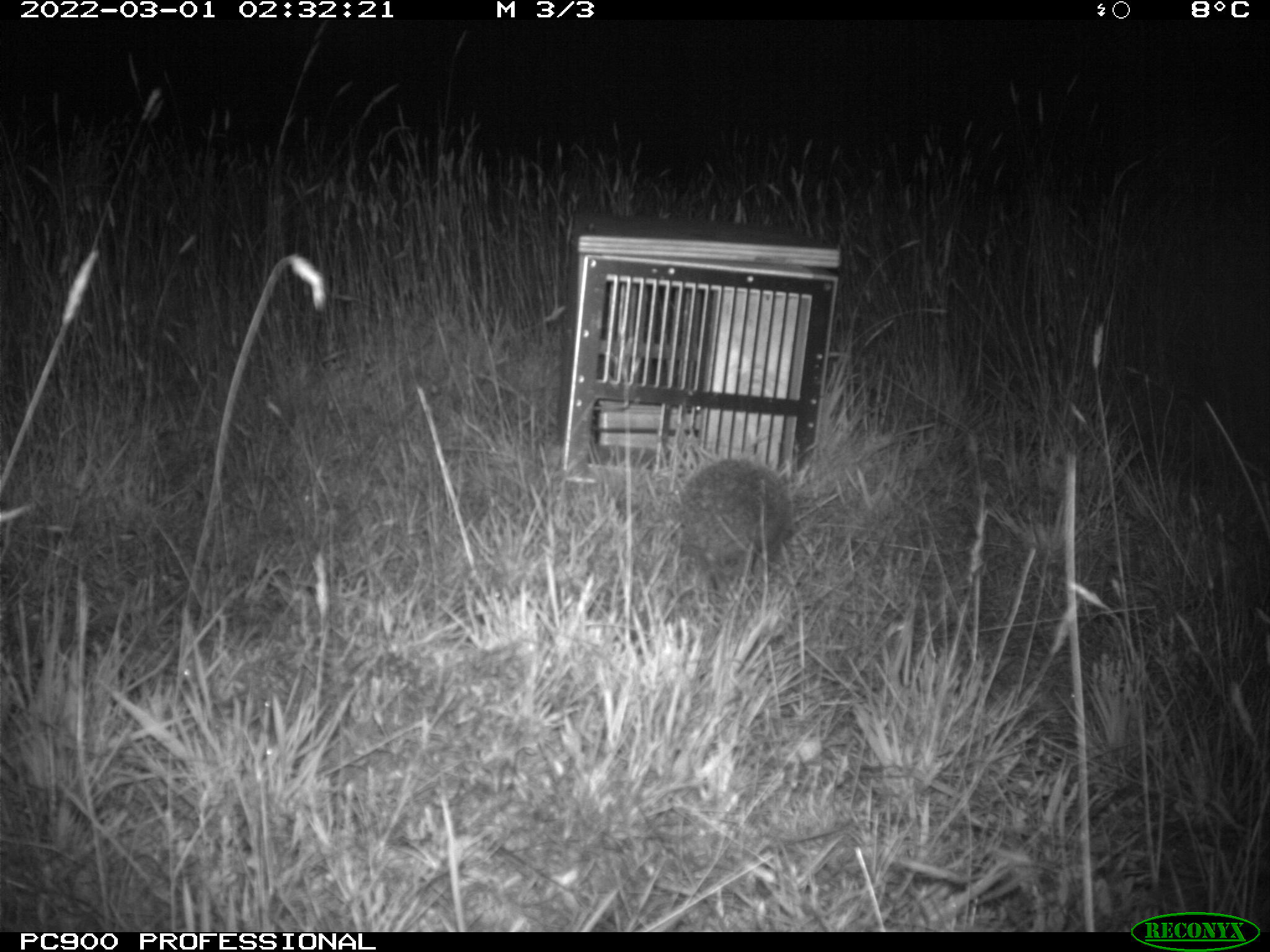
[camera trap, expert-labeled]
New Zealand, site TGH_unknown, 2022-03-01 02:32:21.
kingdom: Animalia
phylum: Chordata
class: Mammalia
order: Eulipotyphla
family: Erinaceidae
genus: Erinaceus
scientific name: Erinaceus europaeus europaeus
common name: european hedgehog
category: hedgehog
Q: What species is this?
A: Hedgehog (european hedgehog) (Erinaceus europaeus europaeus).